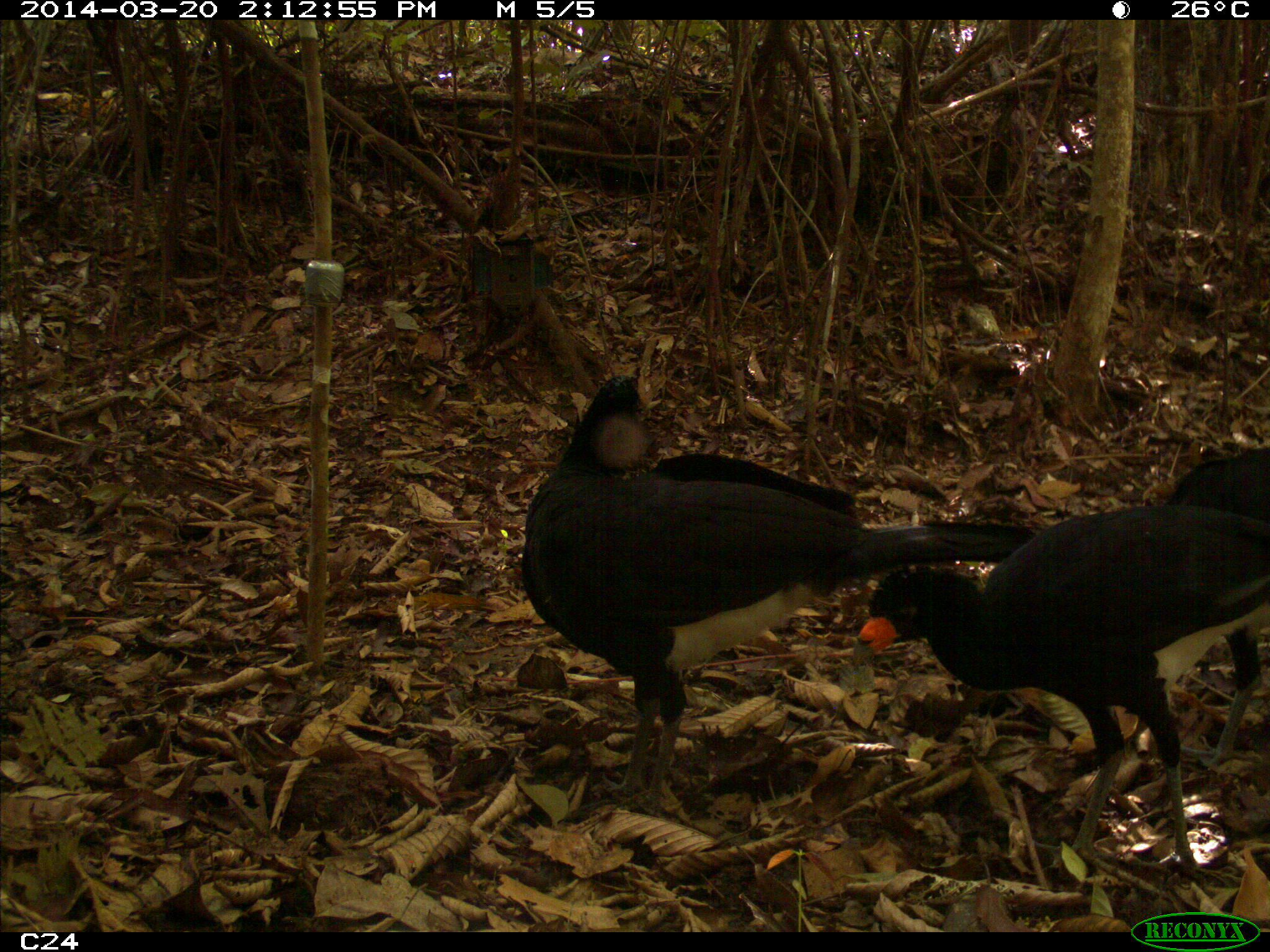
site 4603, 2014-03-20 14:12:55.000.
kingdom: Animalia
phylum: Chordata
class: Aves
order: Galliformes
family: Cracidae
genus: Crax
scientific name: Crax alector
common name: black curassow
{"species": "Crax alector (black curassow)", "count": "3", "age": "adult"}